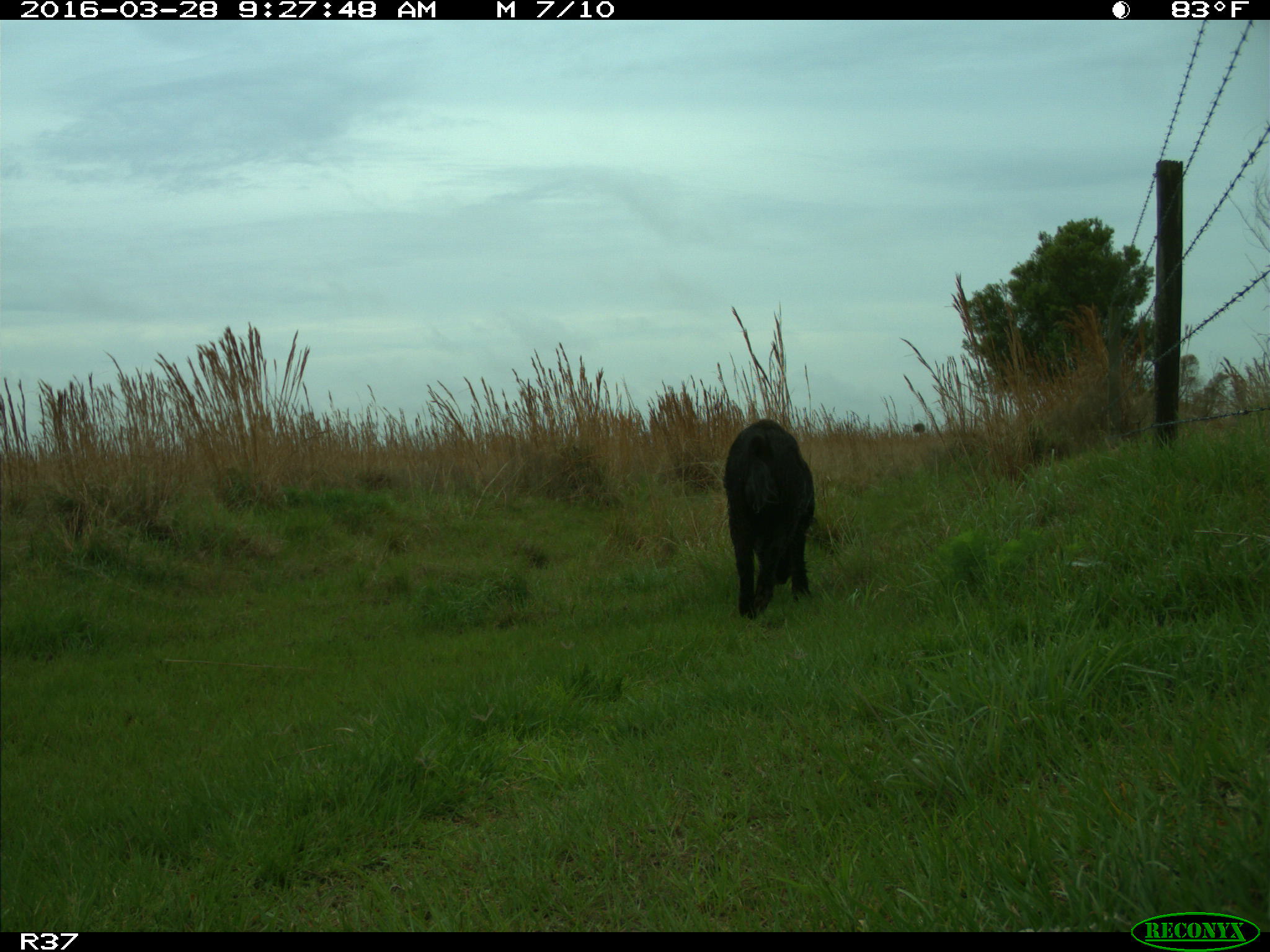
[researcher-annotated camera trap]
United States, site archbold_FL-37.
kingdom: Animalia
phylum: Chordata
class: Mammalia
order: Artiodactyla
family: Suidae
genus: Sus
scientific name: Sus scrofa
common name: wild boar